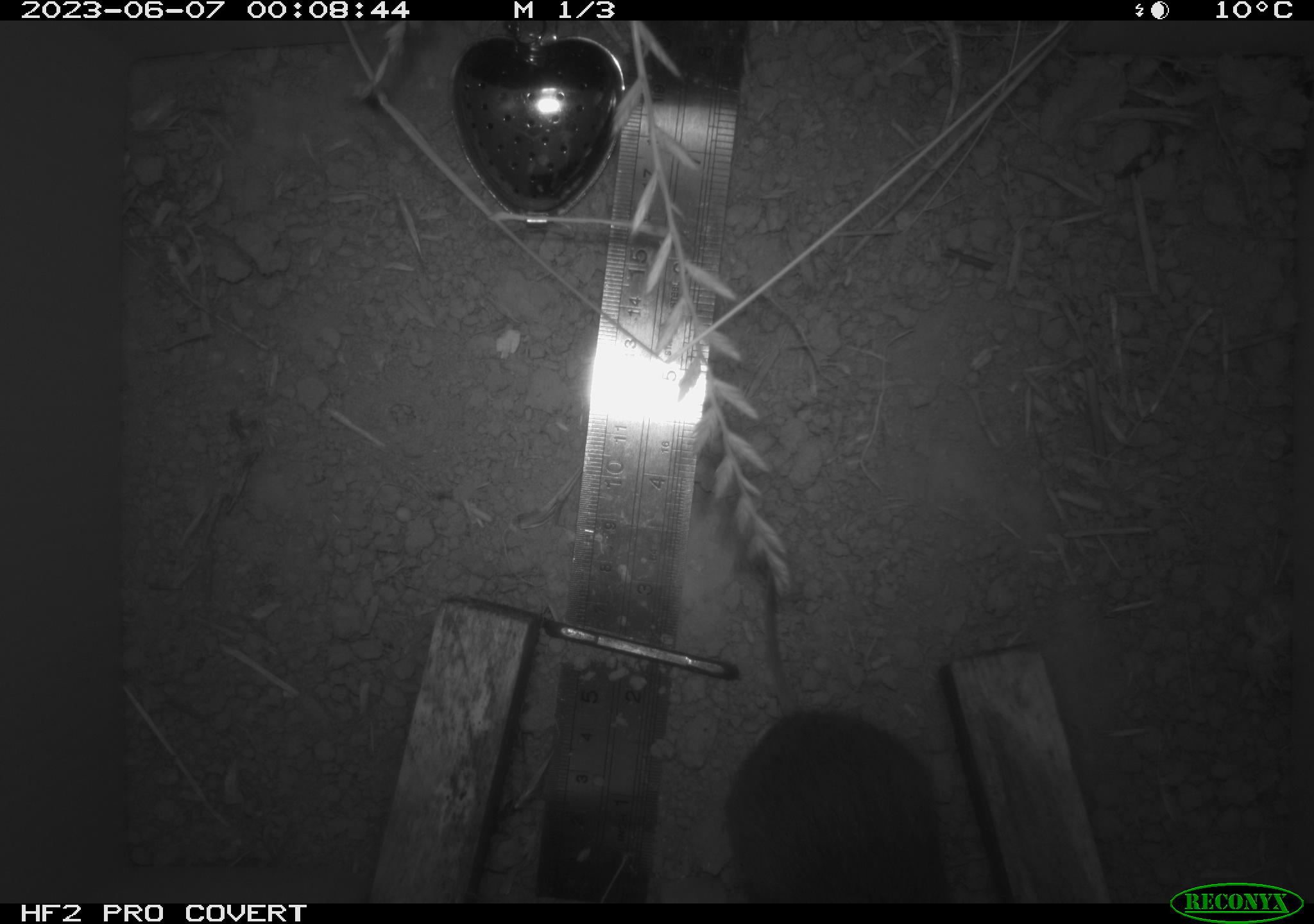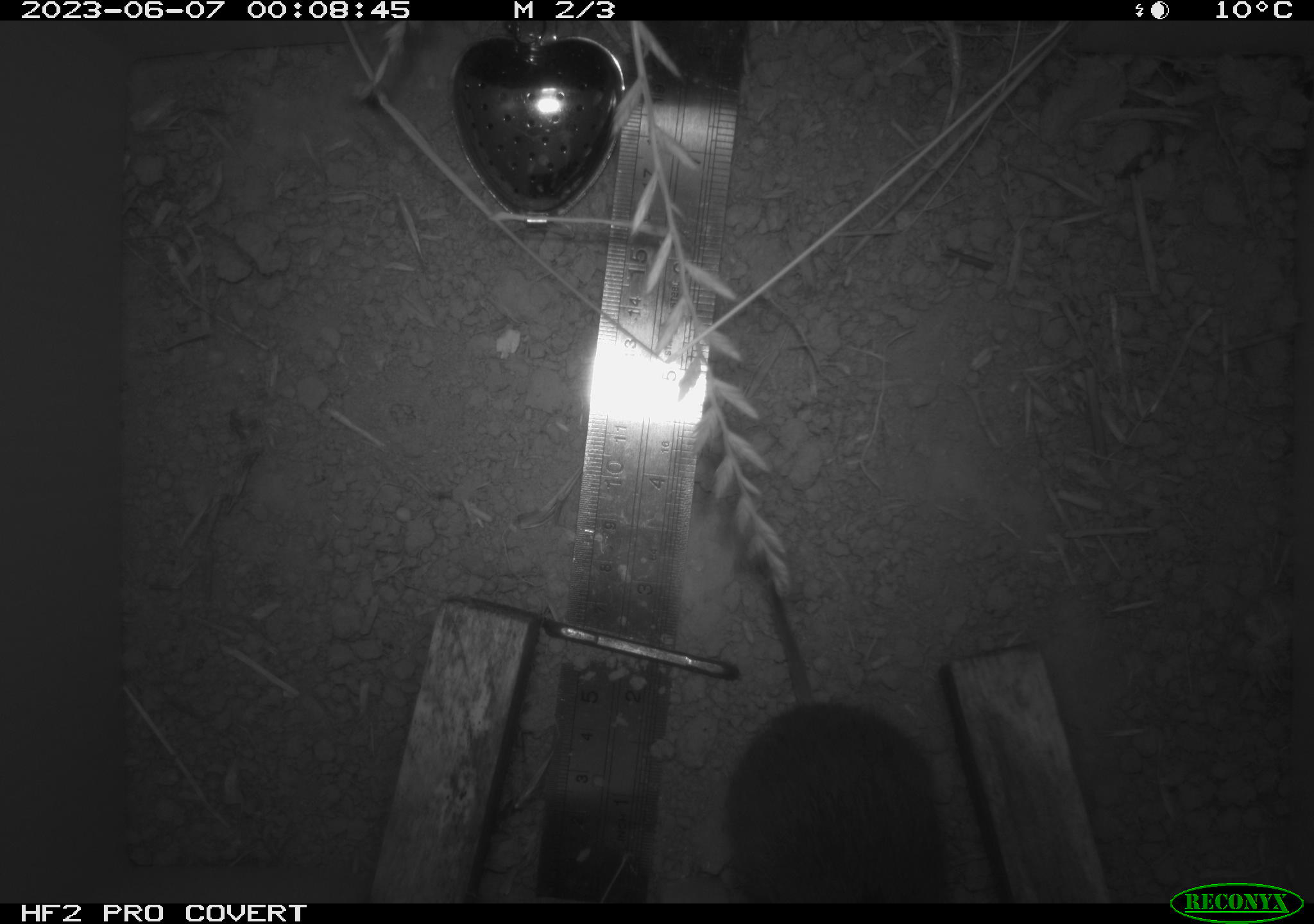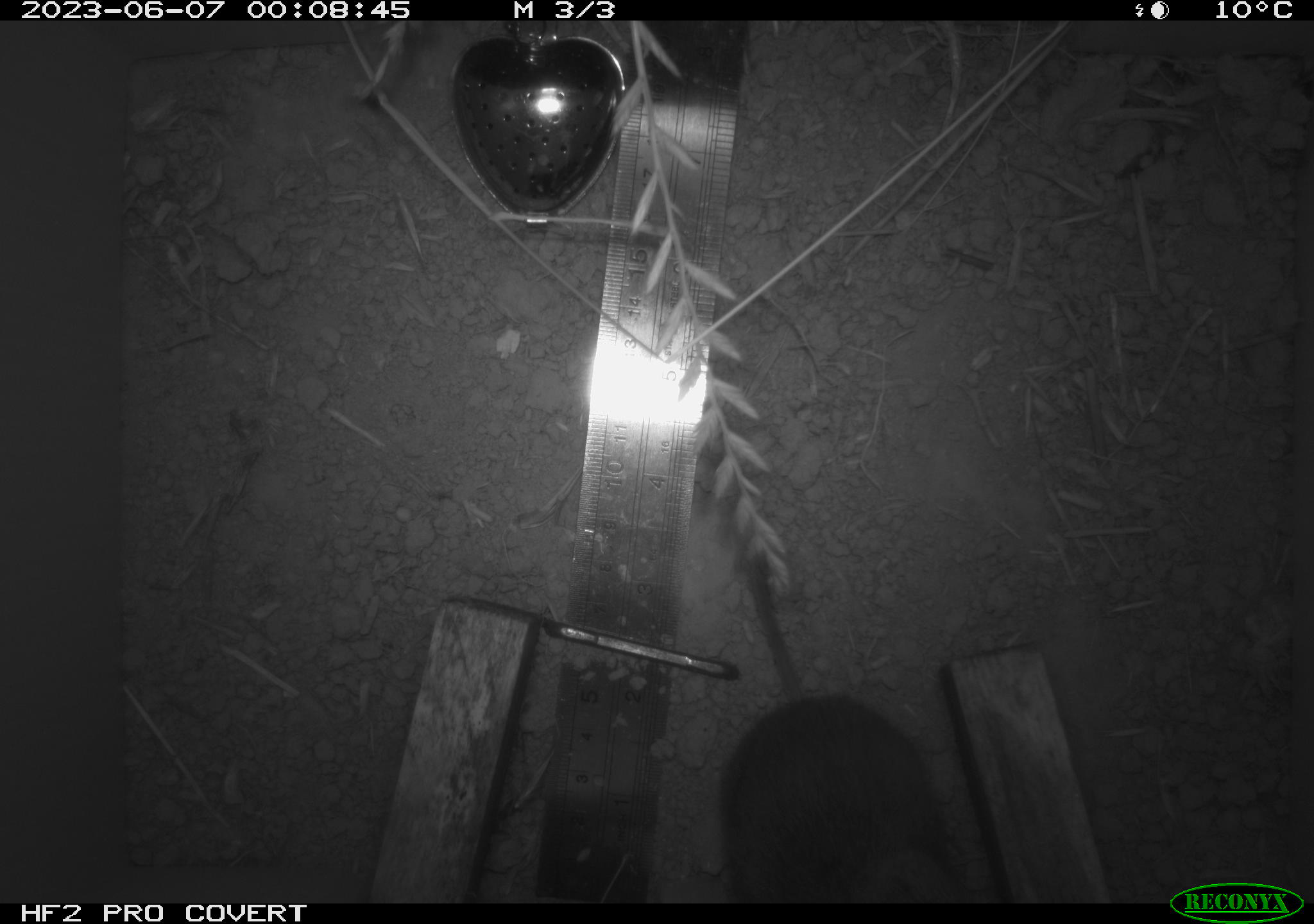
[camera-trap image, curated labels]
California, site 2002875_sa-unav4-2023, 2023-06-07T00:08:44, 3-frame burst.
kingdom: Animalia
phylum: Chordata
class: Mammalia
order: Rodentia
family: Cricetidae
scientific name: Arvicolinae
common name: voles, lemmings, and muskrats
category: arvicolinae subfamily